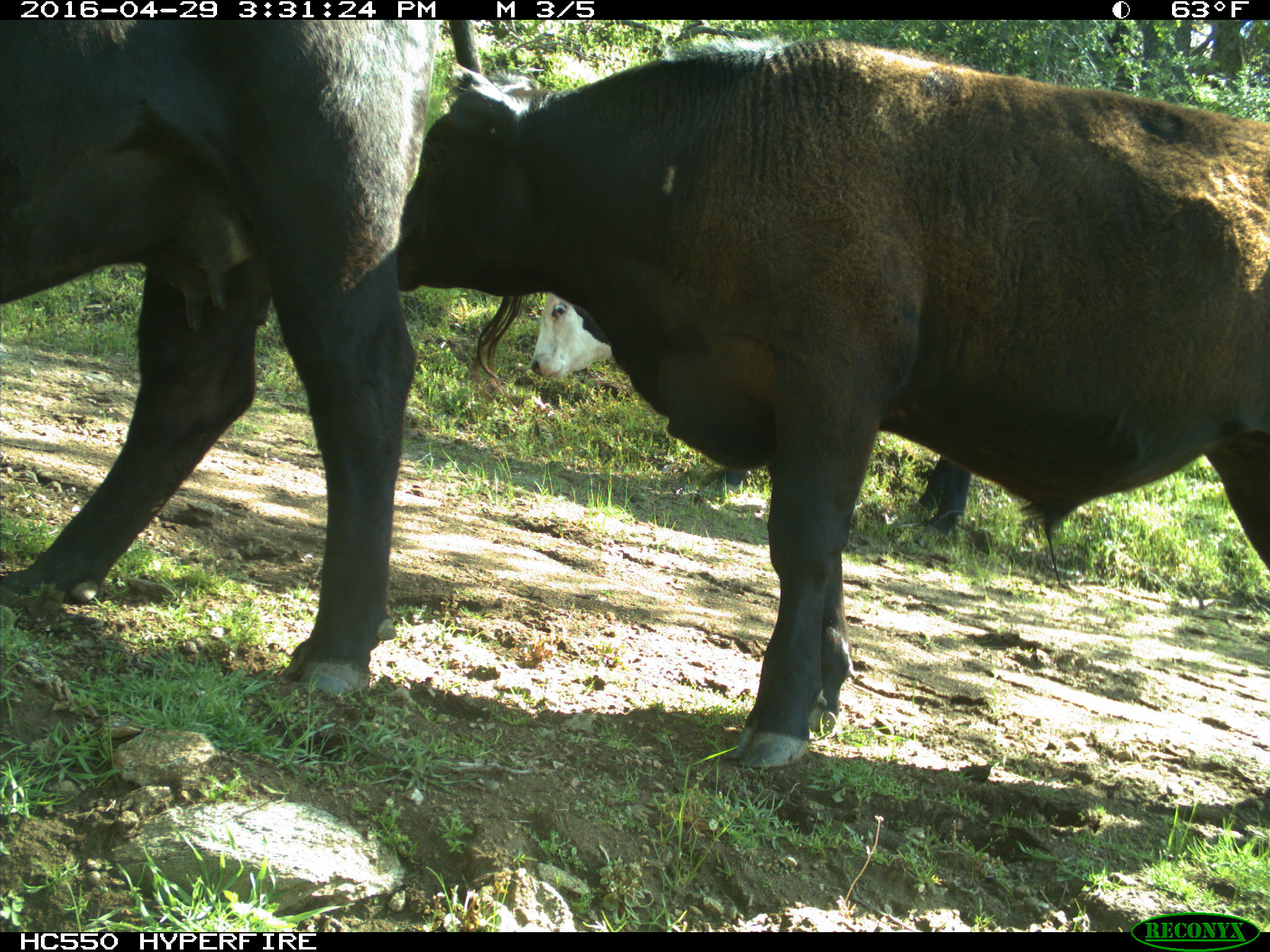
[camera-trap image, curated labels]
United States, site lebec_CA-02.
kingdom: Animalia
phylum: Chordata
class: Mammalia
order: Artiodactyla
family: Bovidae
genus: Bos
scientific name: Bos taurus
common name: domestic cow